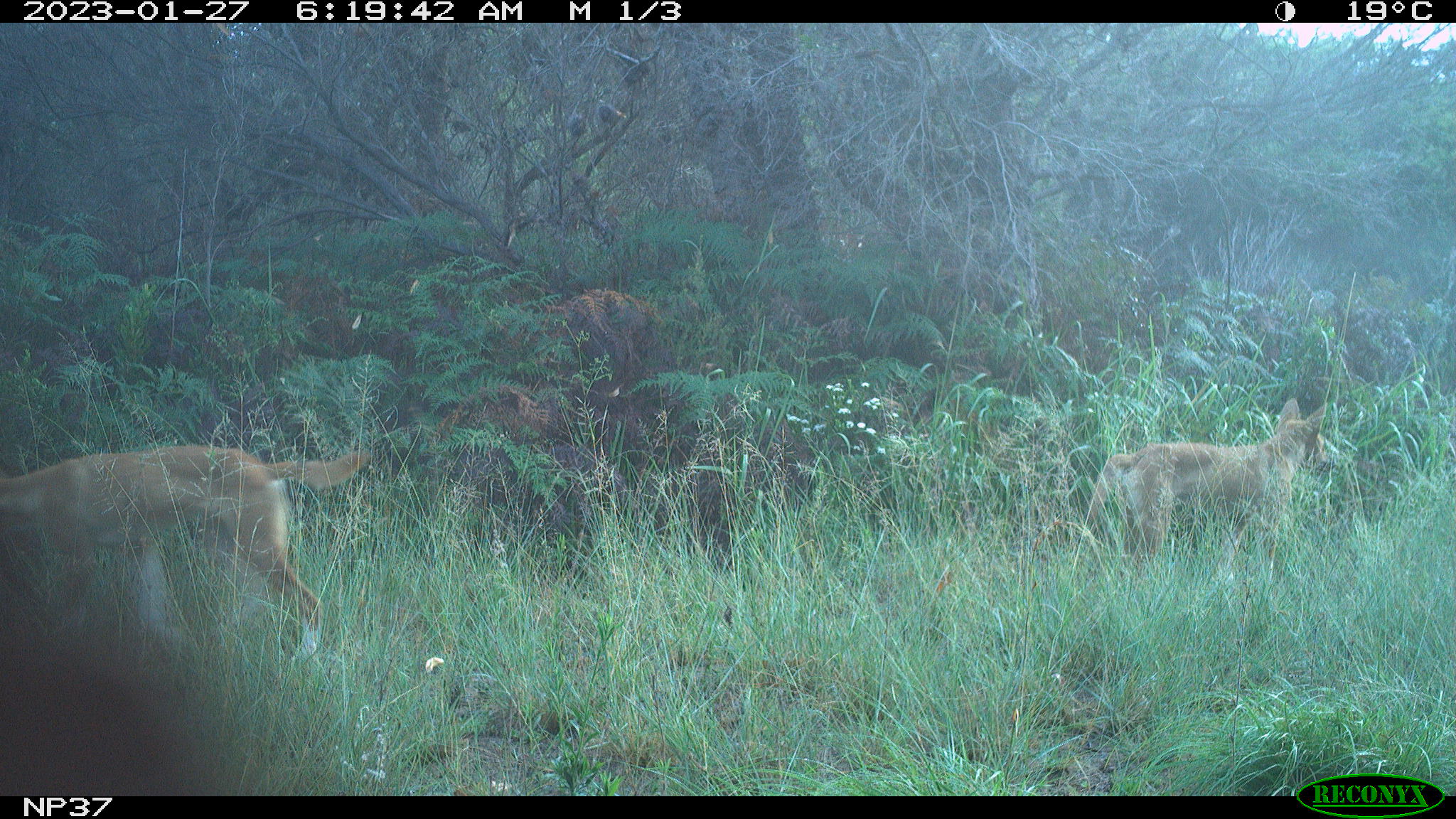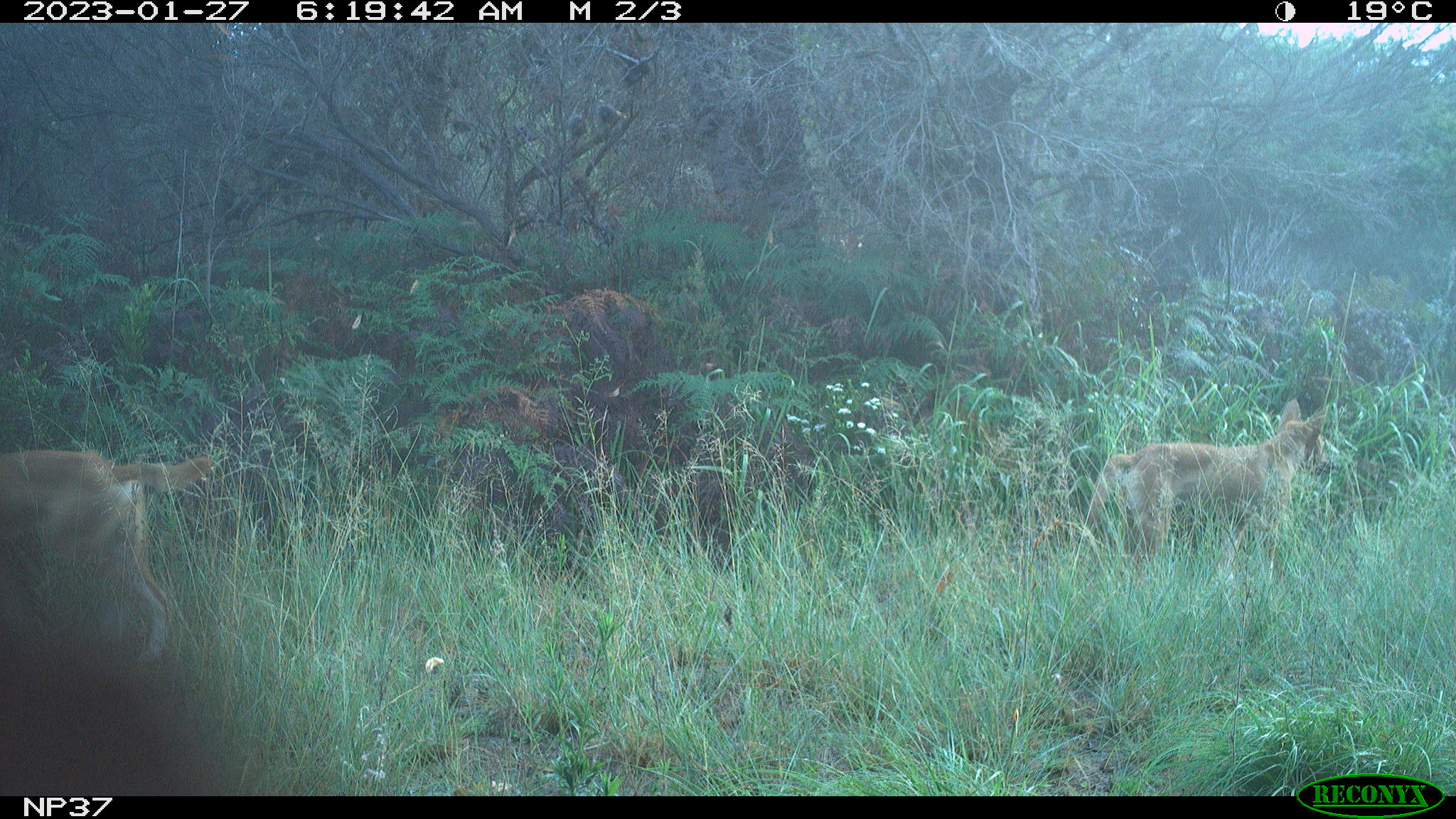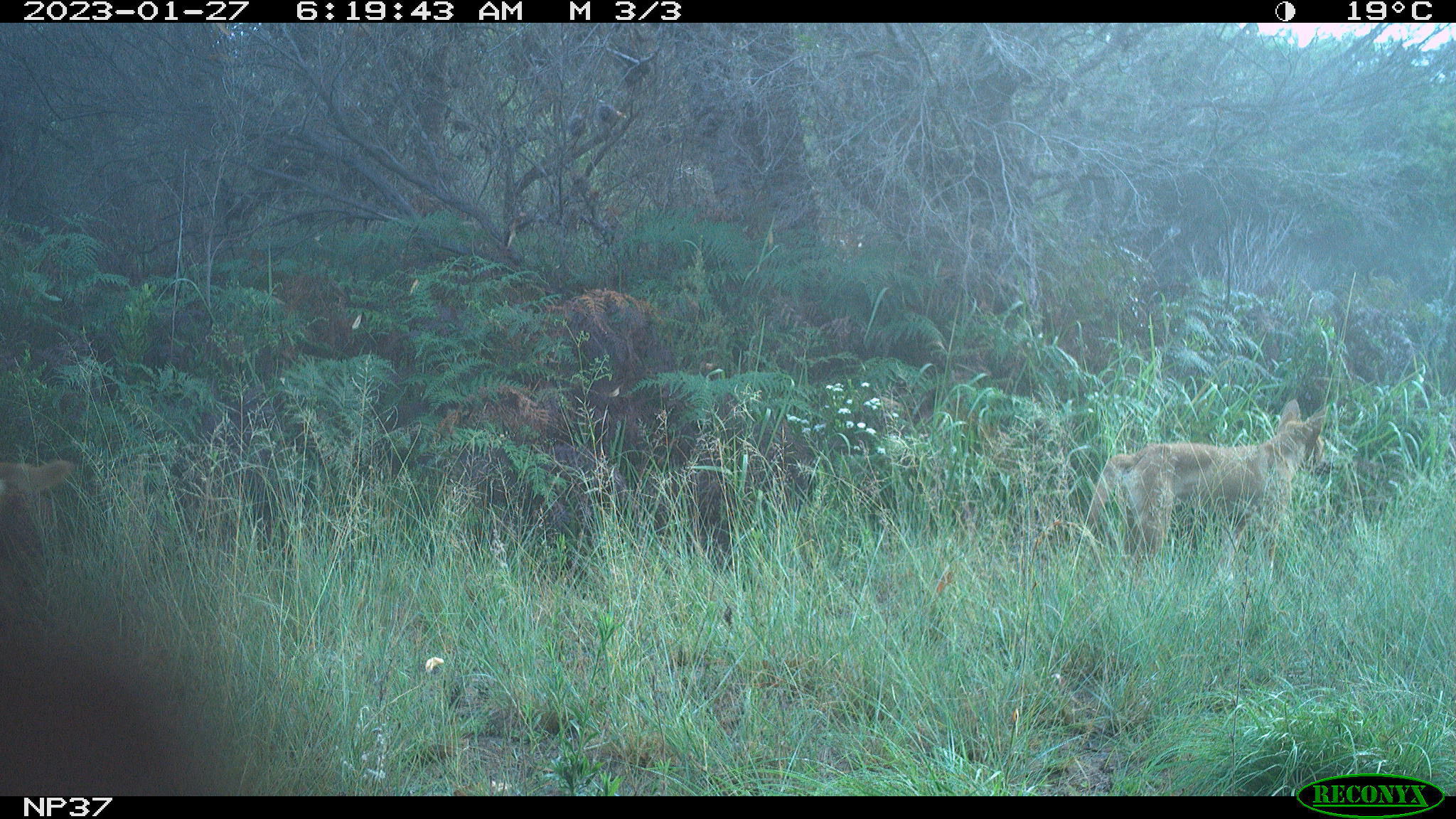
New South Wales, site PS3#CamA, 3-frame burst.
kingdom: Animalia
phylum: Chordata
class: Mammalia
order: Carnivora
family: Canidae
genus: Canis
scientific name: Canis familiaris dingo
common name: dingo